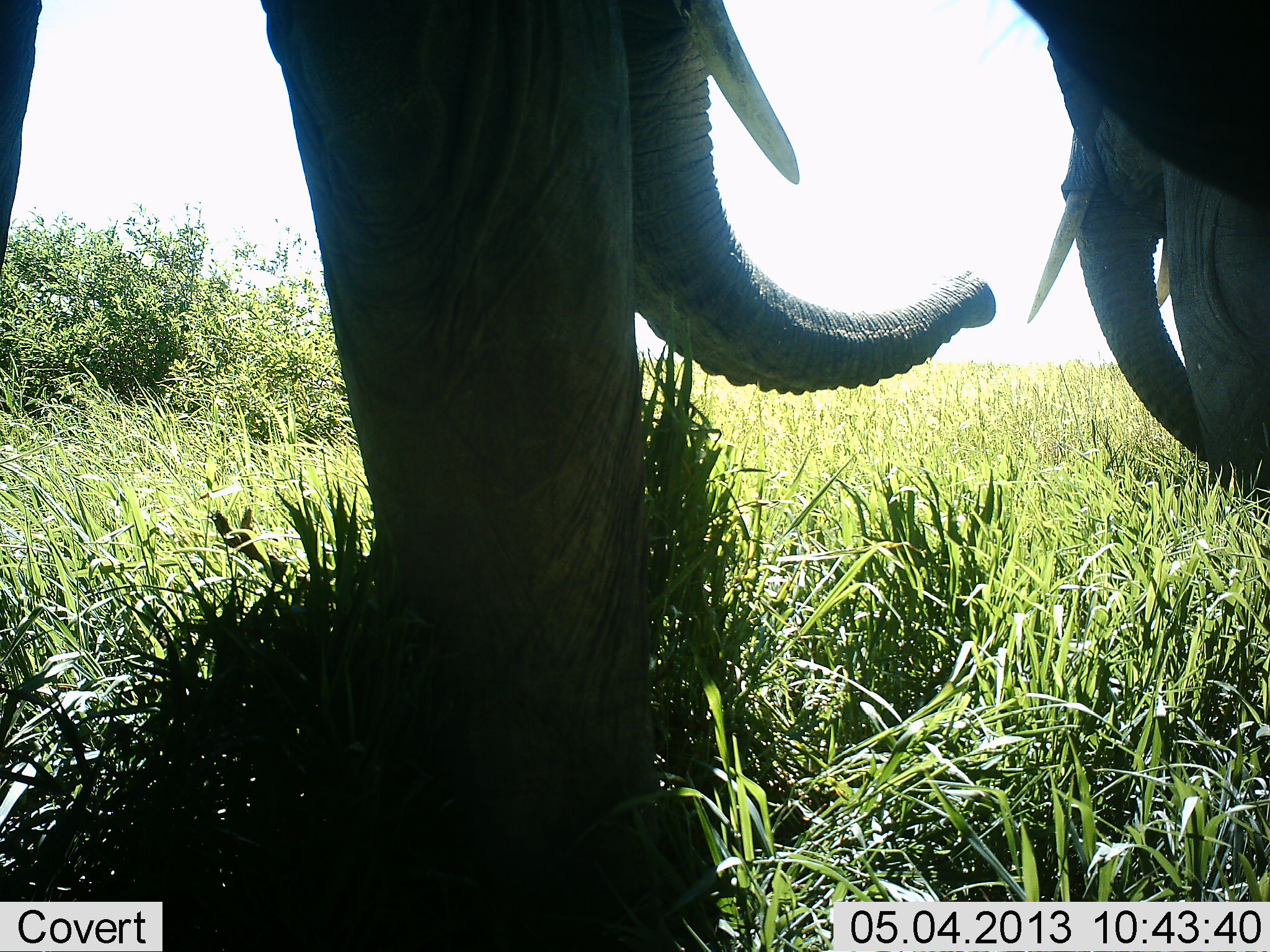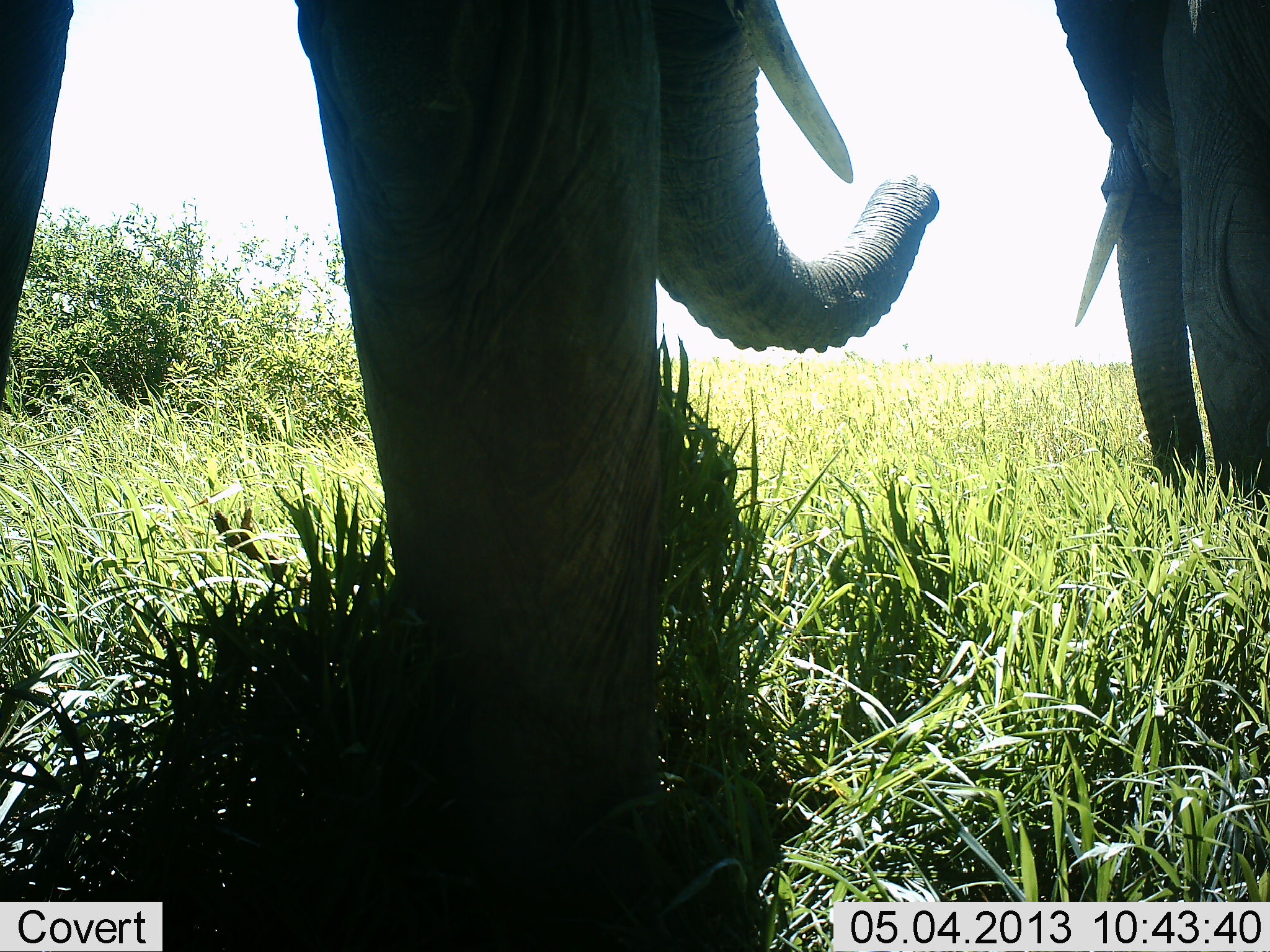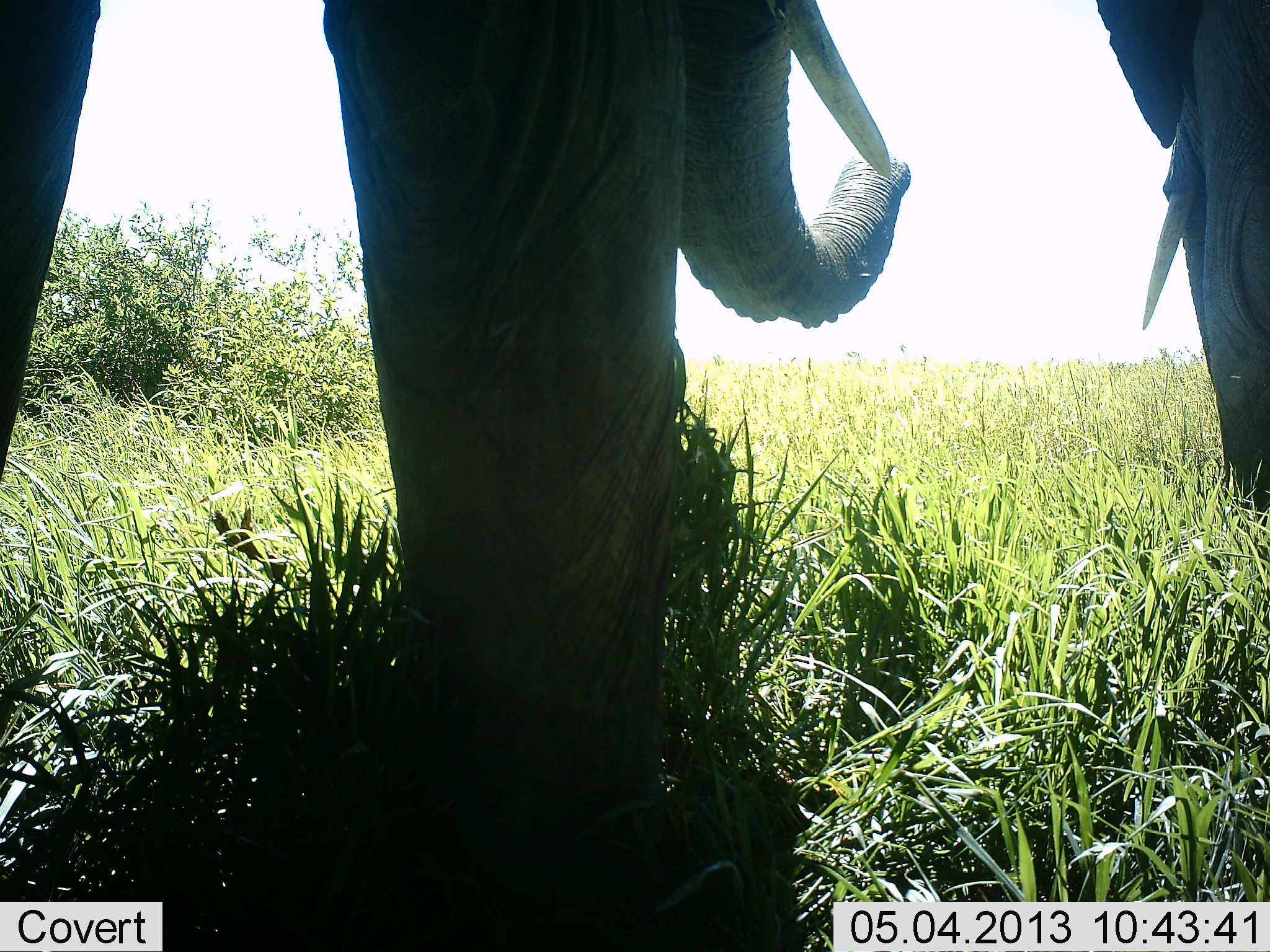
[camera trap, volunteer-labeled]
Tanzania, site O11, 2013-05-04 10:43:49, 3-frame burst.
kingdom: Animalia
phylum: Chordata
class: Mammalia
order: Proboscidea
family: Elephantidae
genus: Loxodonta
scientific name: Loxodonta africana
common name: african bush elephant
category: elephant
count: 2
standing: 74%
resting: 0%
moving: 21%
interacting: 16%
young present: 0%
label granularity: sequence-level